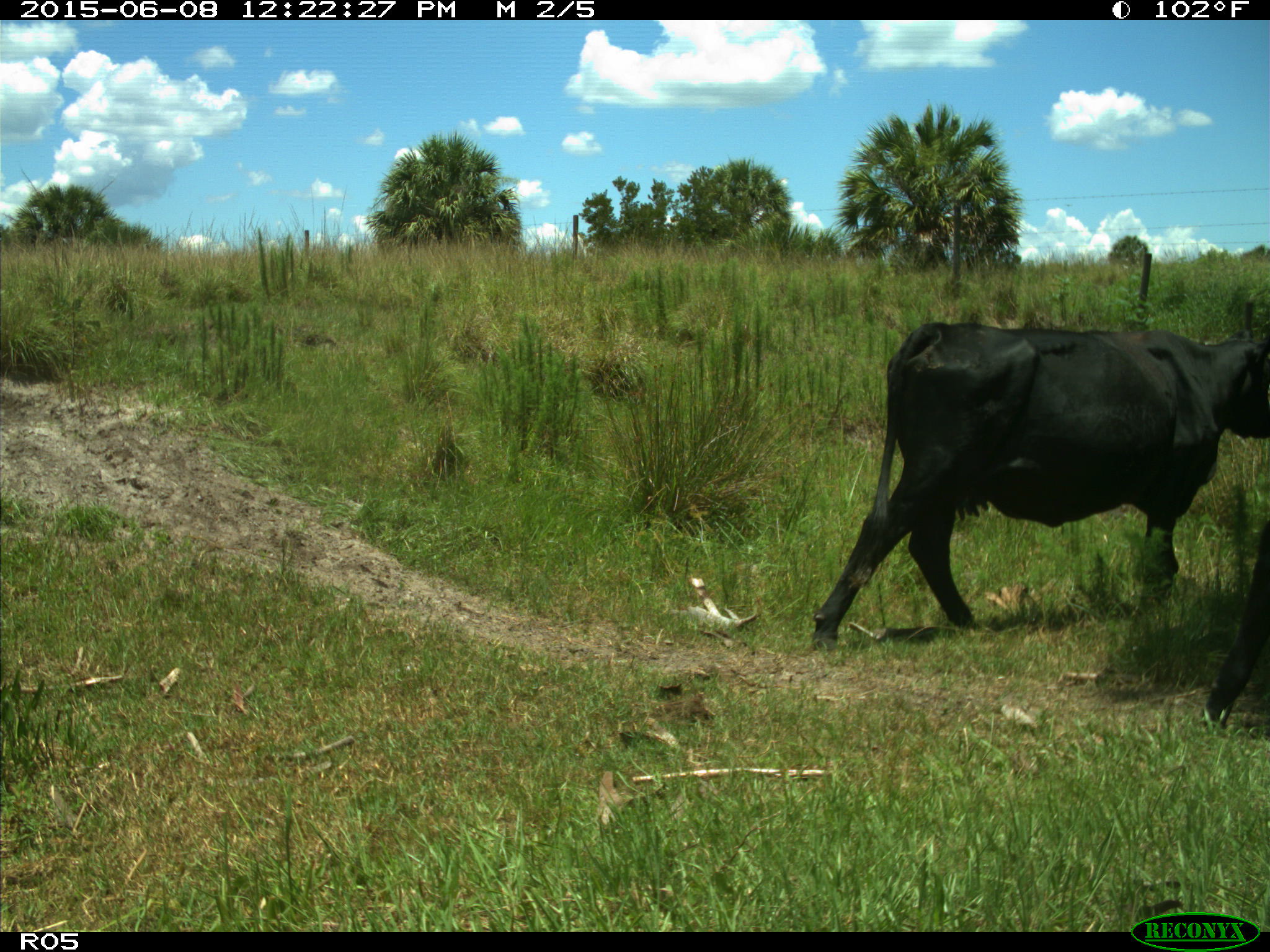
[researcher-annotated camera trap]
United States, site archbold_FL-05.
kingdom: Animalia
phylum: Chordata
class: Mammalia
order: Artiodactyla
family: Bovidae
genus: Bos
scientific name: Bos taurus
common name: domestic cow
Bos taurus (domestic cow).